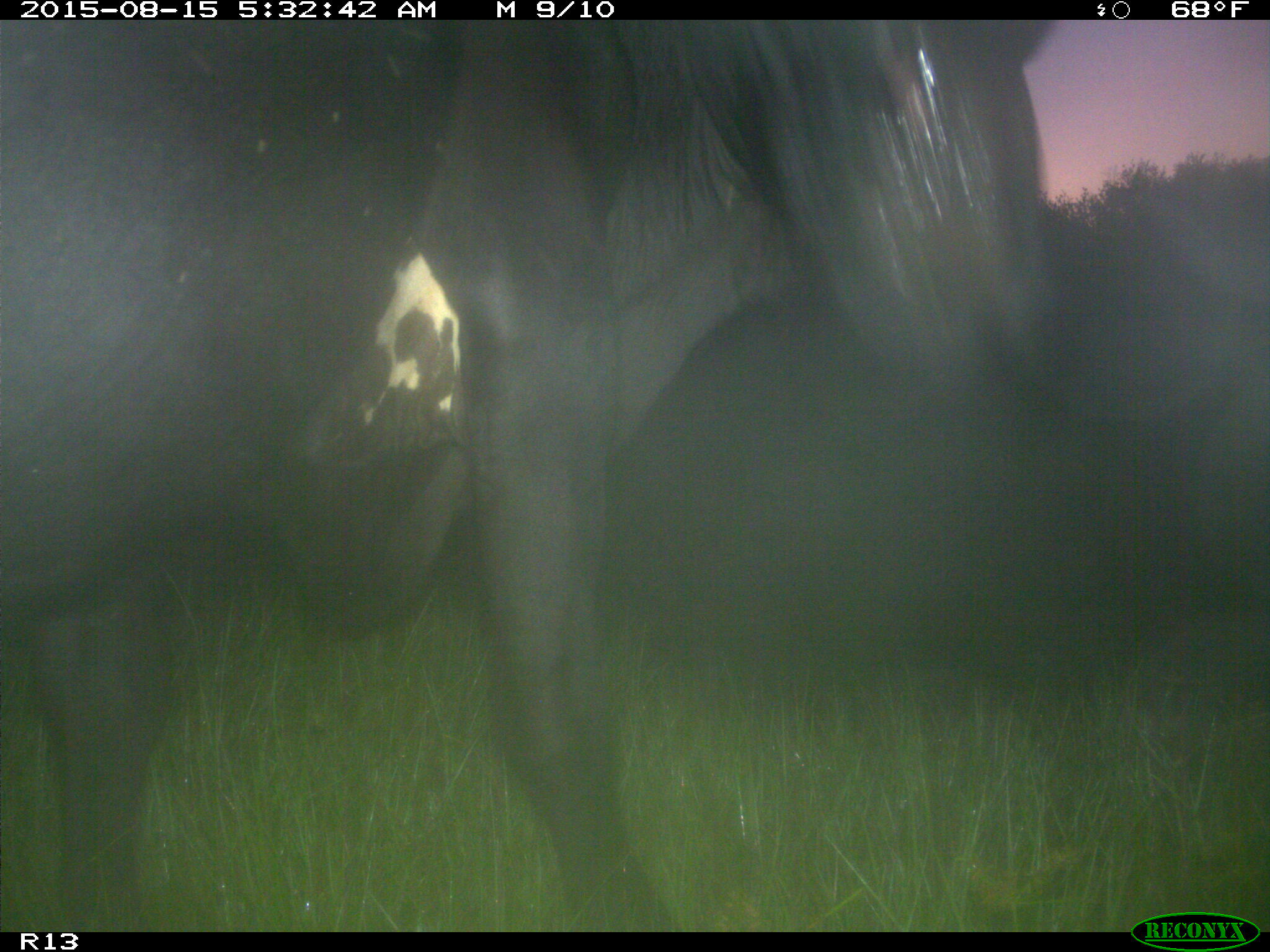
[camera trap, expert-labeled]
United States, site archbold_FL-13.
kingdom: Animalia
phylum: Chordata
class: Mammalia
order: Artiodactyla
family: Bovidae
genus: Bos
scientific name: Bos taurus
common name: domestic cow